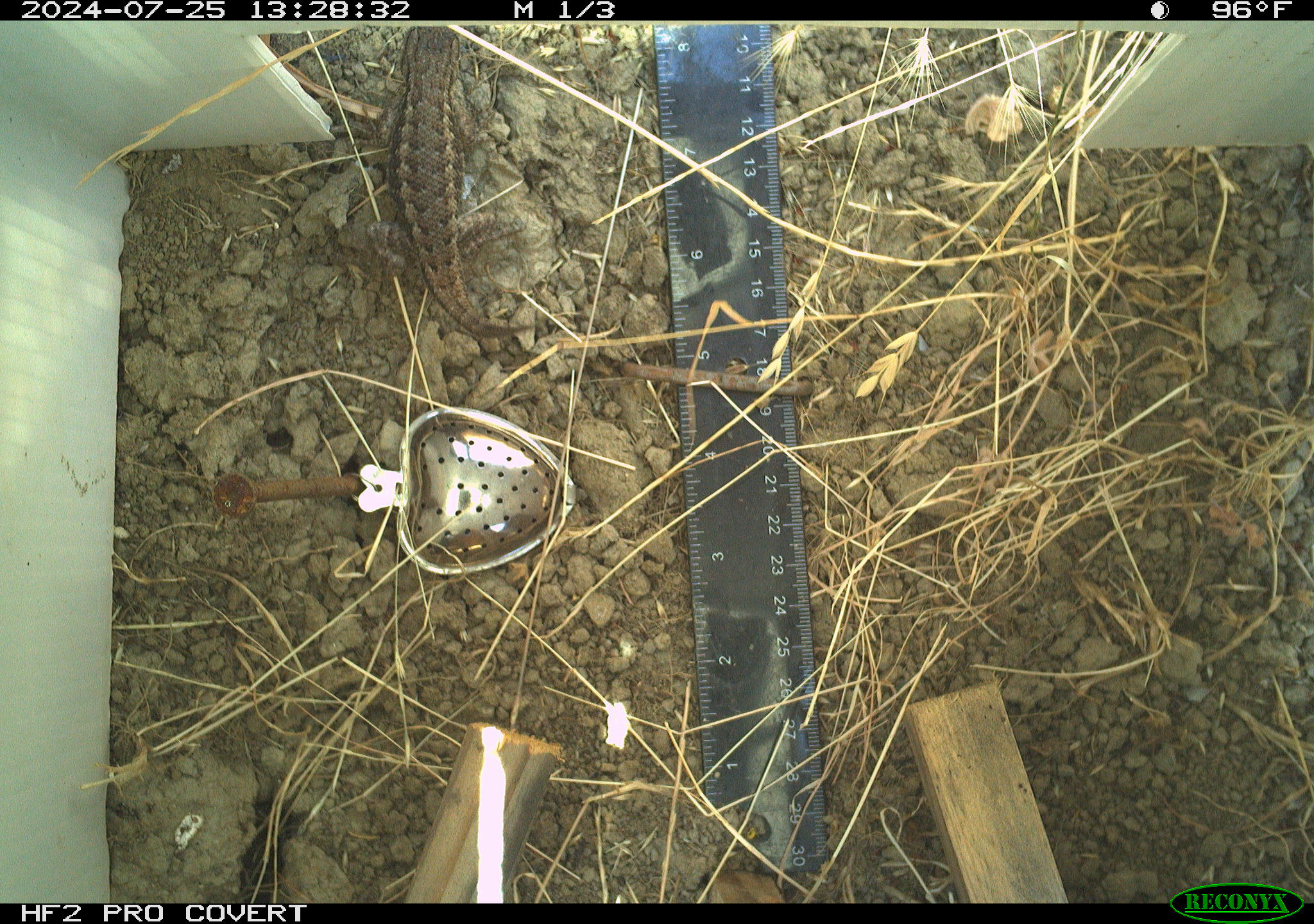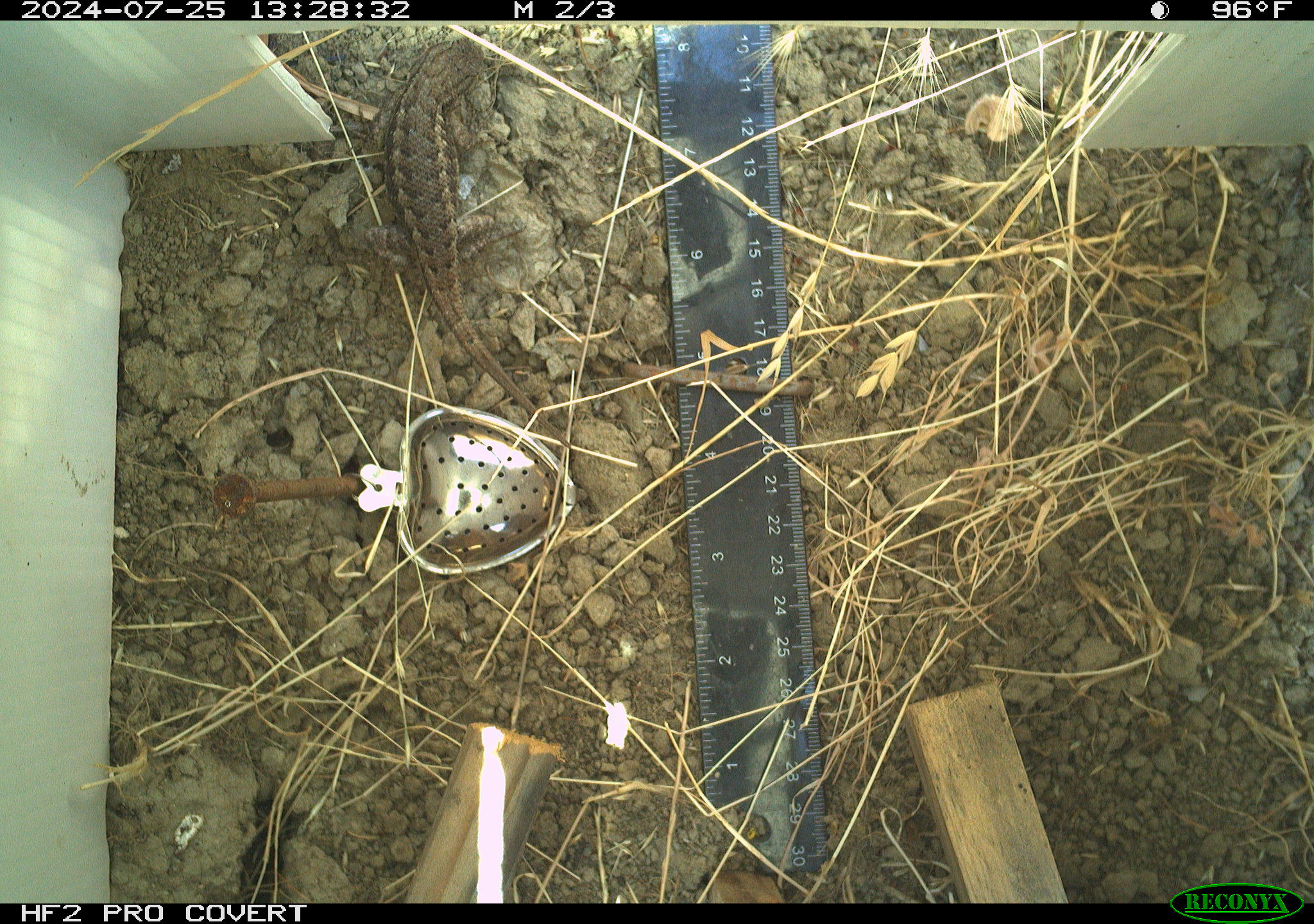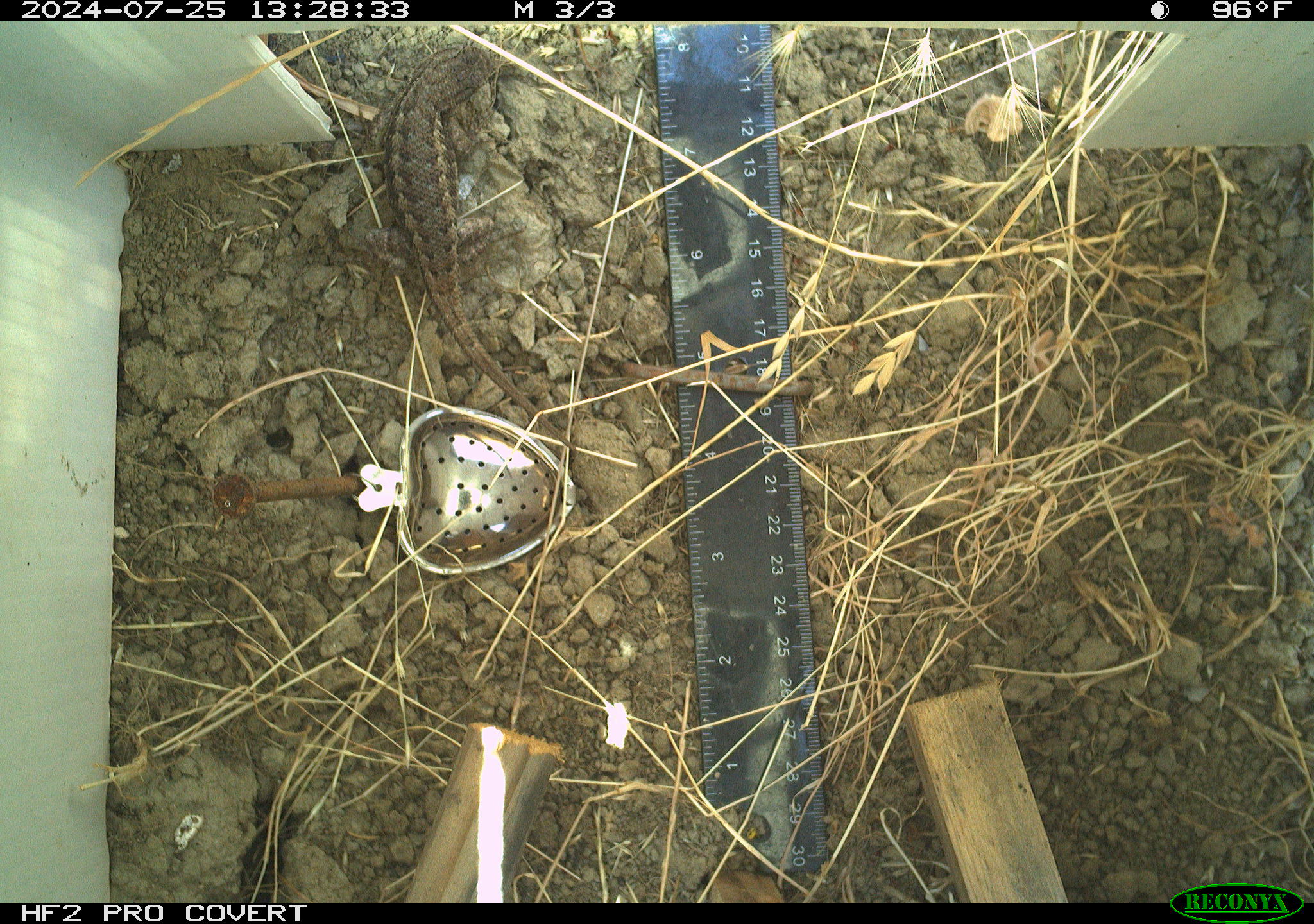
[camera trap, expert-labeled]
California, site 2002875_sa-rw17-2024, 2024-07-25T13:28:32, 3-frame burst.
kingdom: Animalia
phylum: Chordata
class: Reptilia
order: Squamata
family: Phrynosomatidae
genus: Sceloporus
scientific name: Sceloporus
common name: spiny lizards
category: sceloporus species